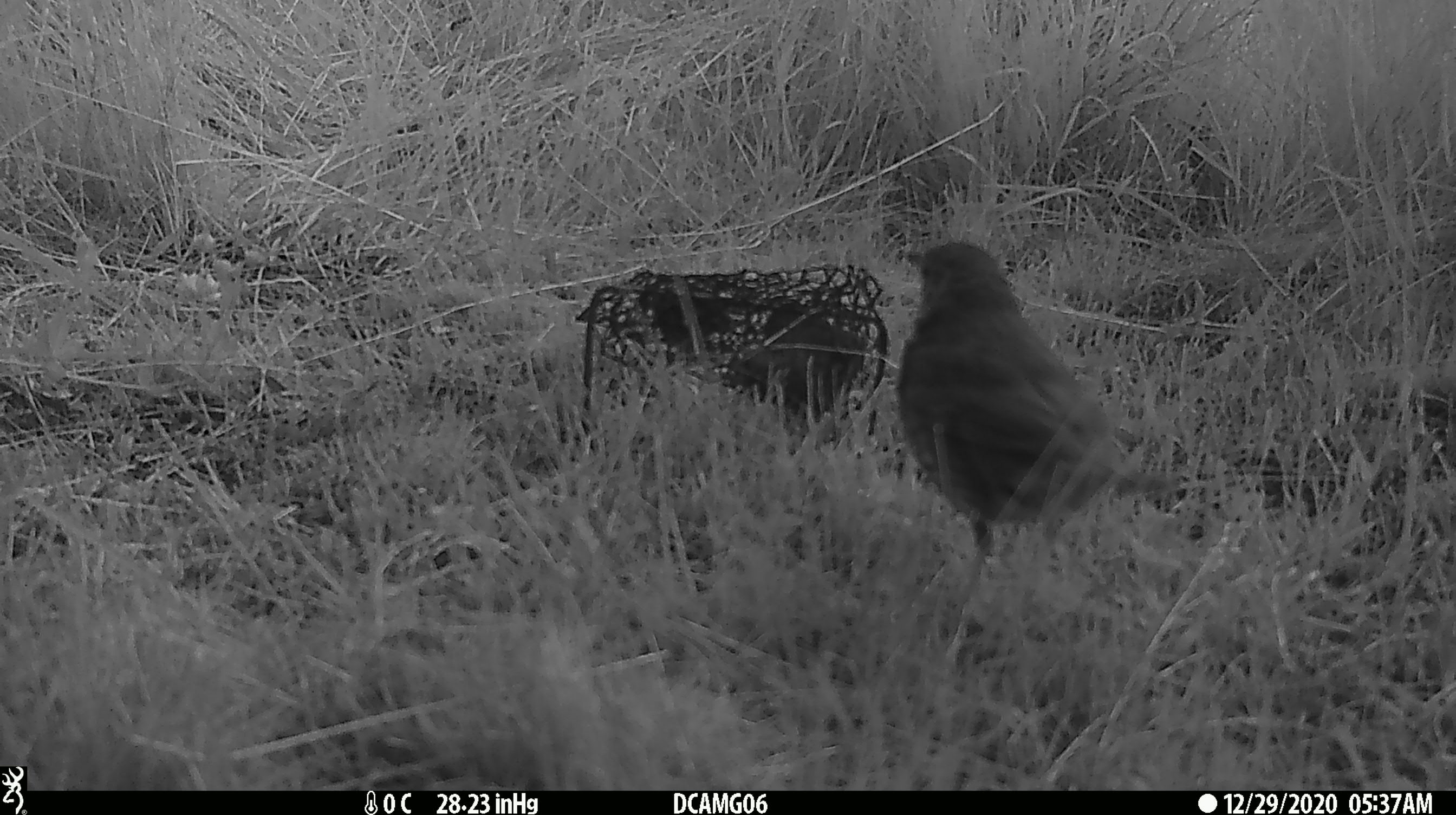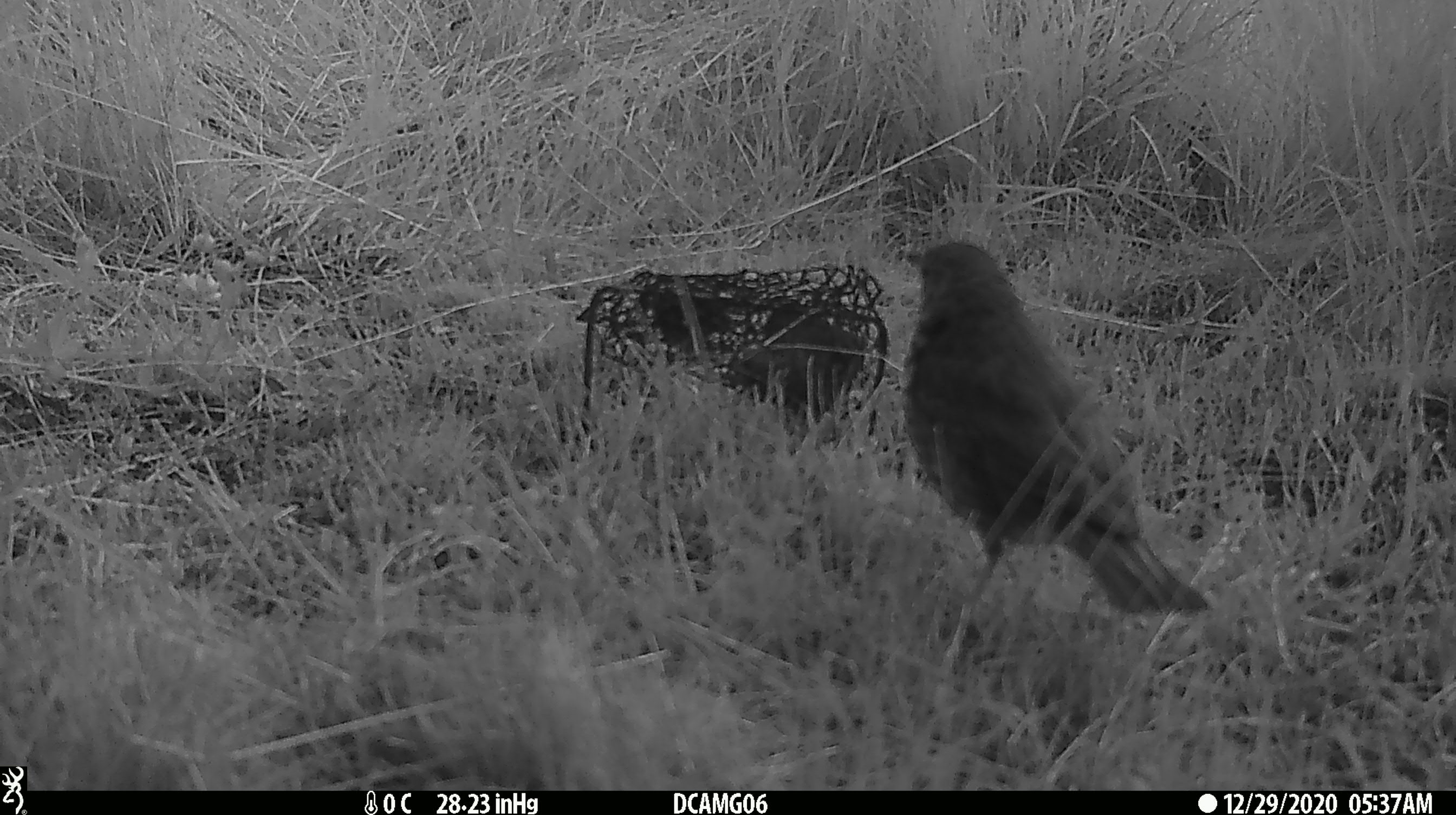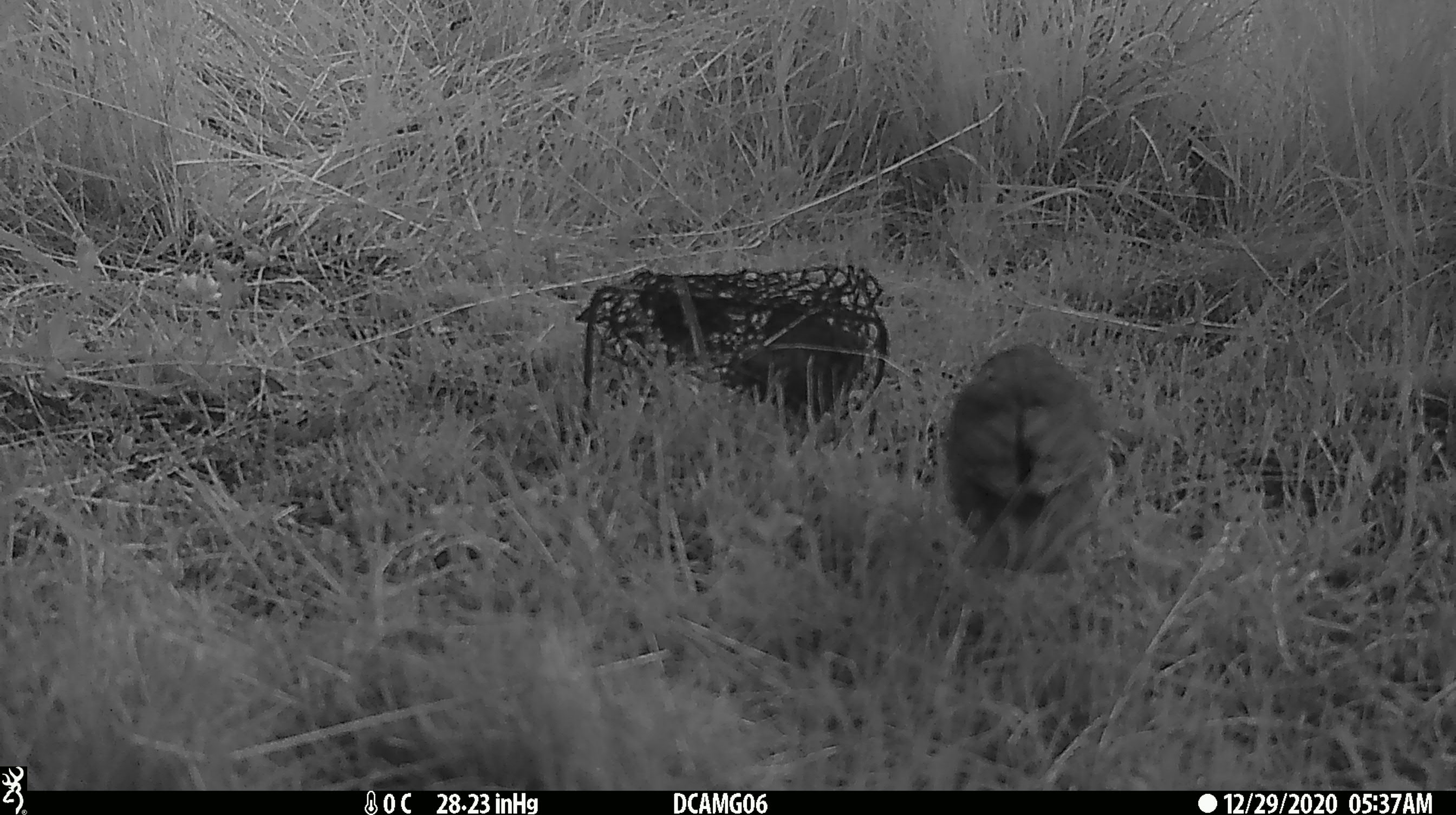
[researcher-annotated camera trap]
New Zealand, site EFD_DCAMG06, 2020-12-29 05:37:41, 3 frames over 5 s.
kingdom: Animalia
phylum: Chordata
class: Aves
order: Passeriformes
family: Turdidae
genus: Turdus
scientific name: Turdus philomelos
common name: song thrush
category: thrush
Thrush (song thrush) (Turdus philomelos).